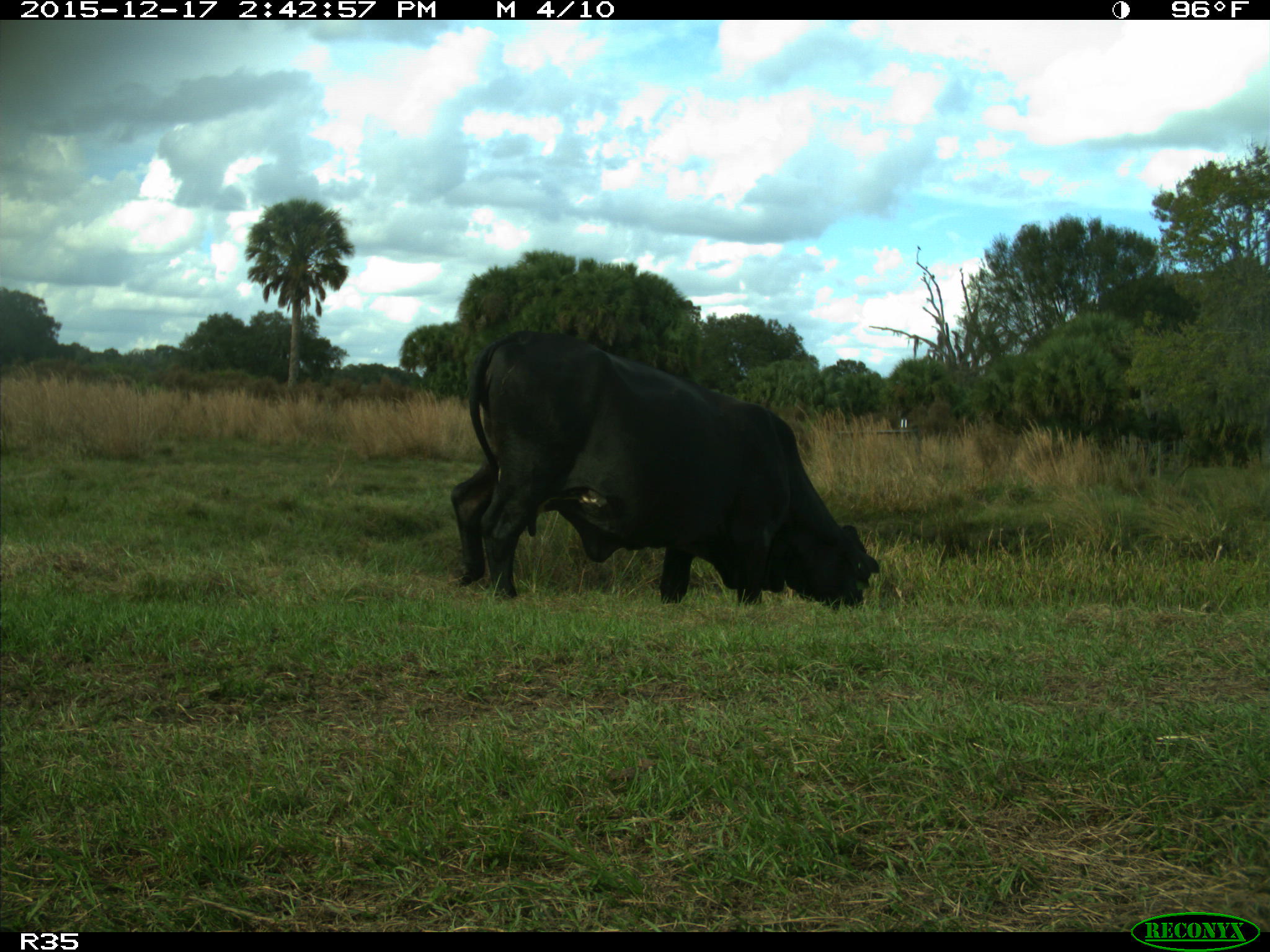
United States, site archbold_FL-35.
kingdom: Animalia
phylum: Chordata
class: Mammalia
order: Artiodactyla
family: Bovidae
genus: Bos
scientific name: Bos taurus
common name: domestic cow